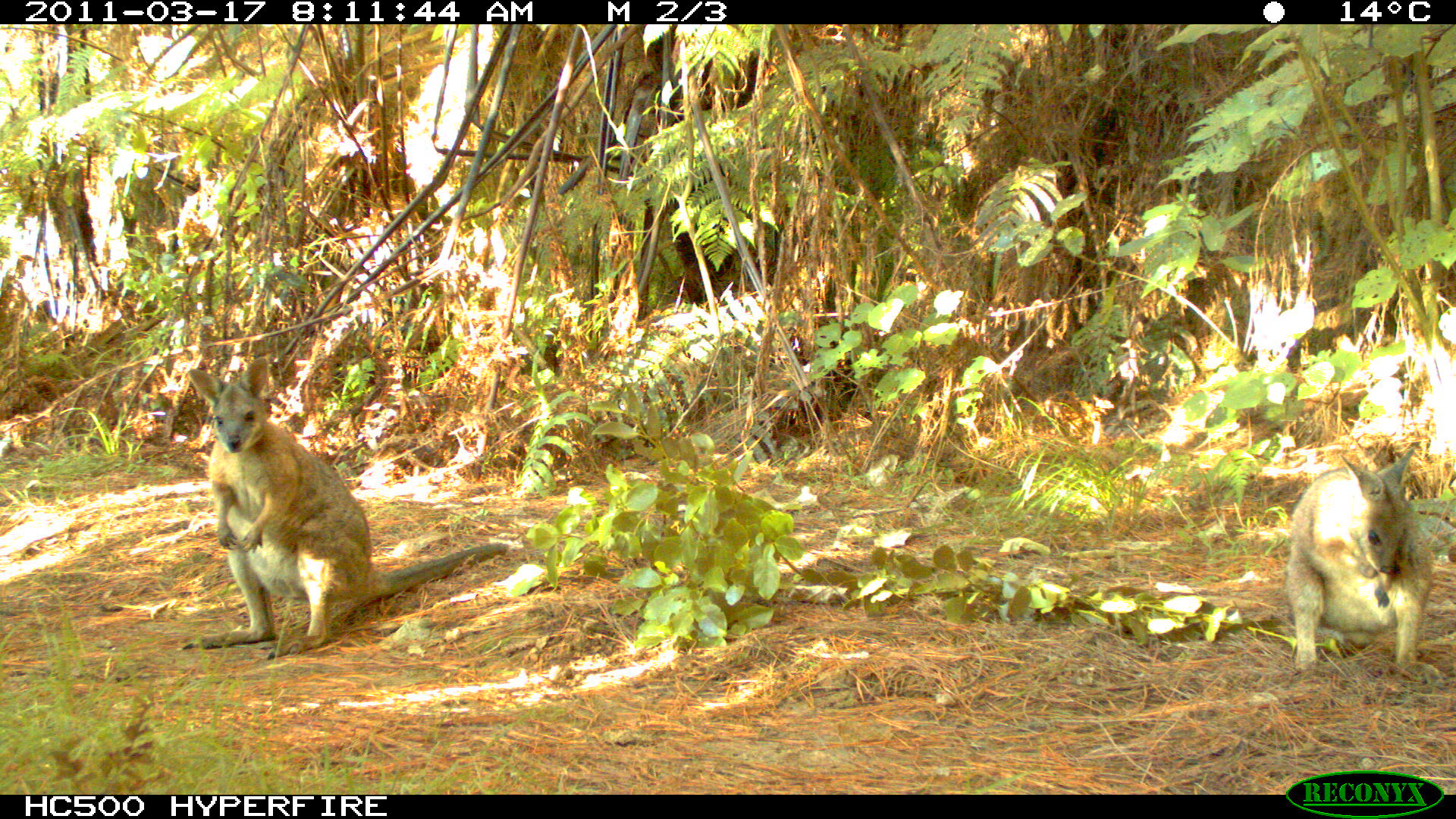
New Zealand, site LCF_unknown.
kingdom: Animalia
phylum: Chordata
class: Mammalia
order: Diprotodontia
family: Macropodidae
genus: Notamacropus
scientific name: Notamacropus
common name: wallaby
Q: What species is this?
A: Wallaby (Notamacropus).